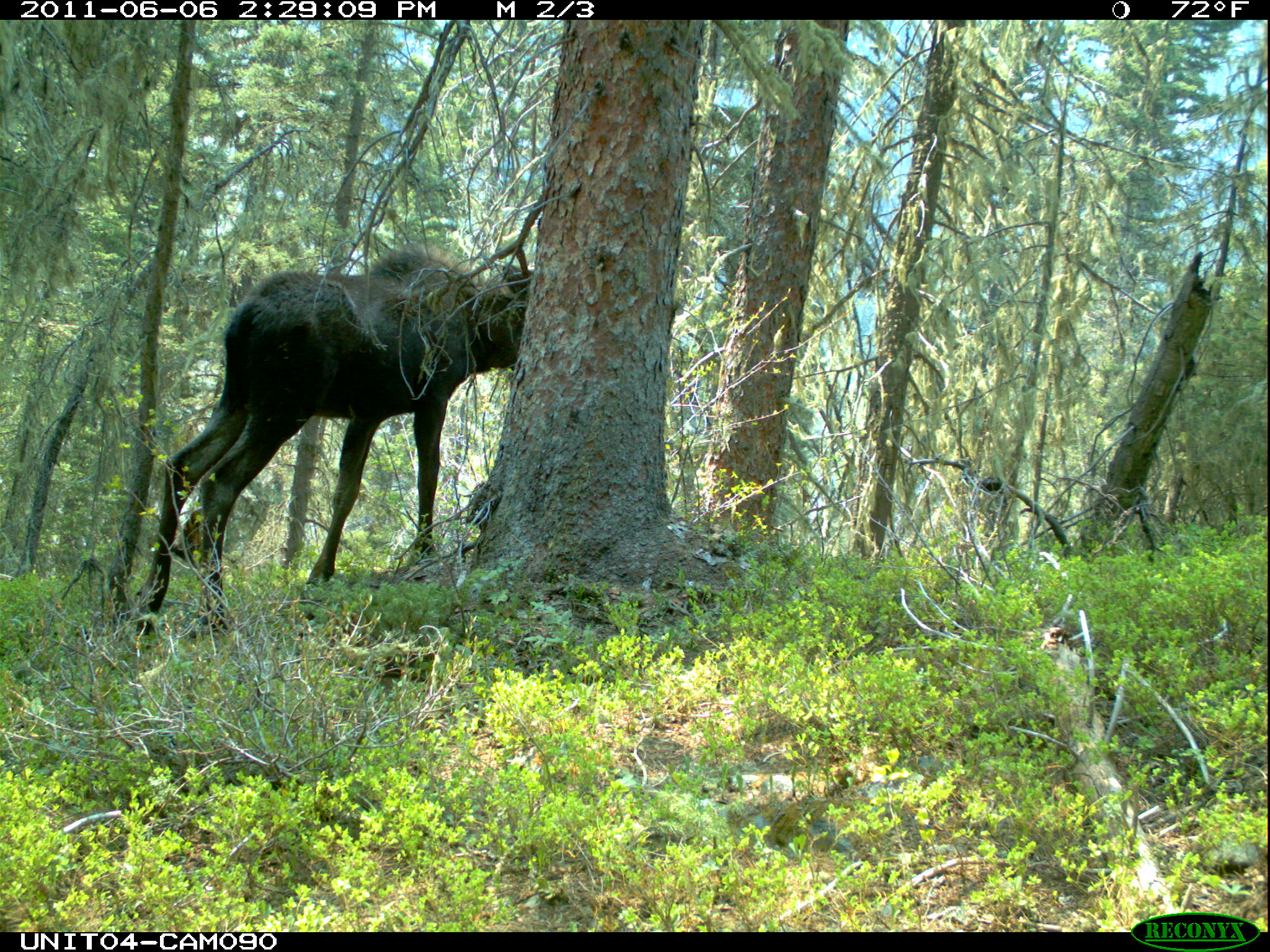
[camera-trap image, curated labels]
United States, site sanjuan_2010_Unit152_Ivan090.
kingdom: Animalia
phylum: Chordata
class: Mammalia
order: Artiodactyla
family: Cervidae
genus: Alces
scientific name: Alces alces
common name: moose